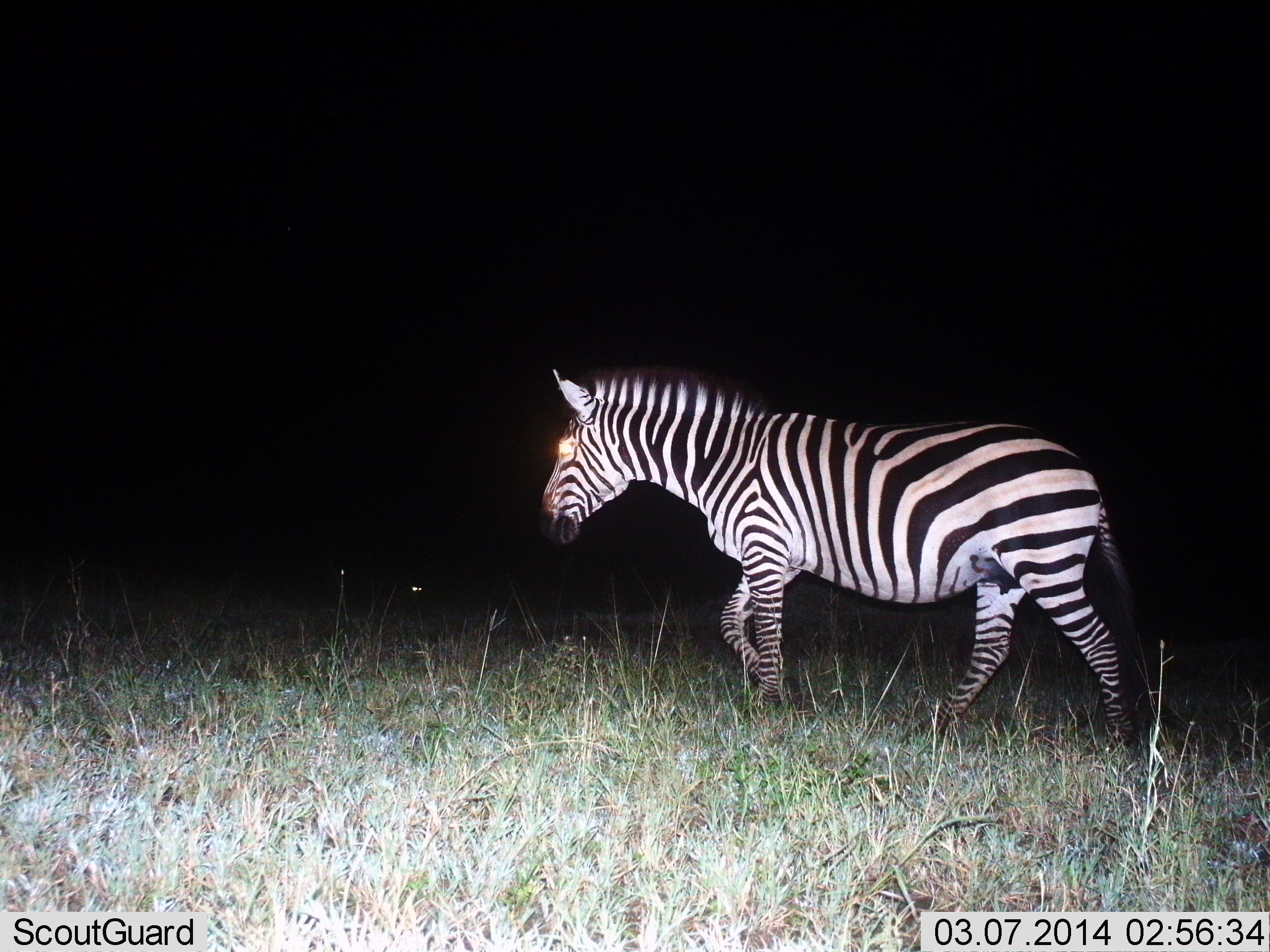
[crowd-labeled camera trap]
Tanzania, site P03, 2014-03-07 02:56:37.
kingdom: Animalia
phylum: Chordata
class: Mammalia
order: Perissodactyla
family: Equidae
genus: Equus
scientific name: Equus quagga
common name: plains zebra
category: zebra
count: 1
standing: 11%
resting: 0%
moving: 95%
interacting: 0%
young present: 0%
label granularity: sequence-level